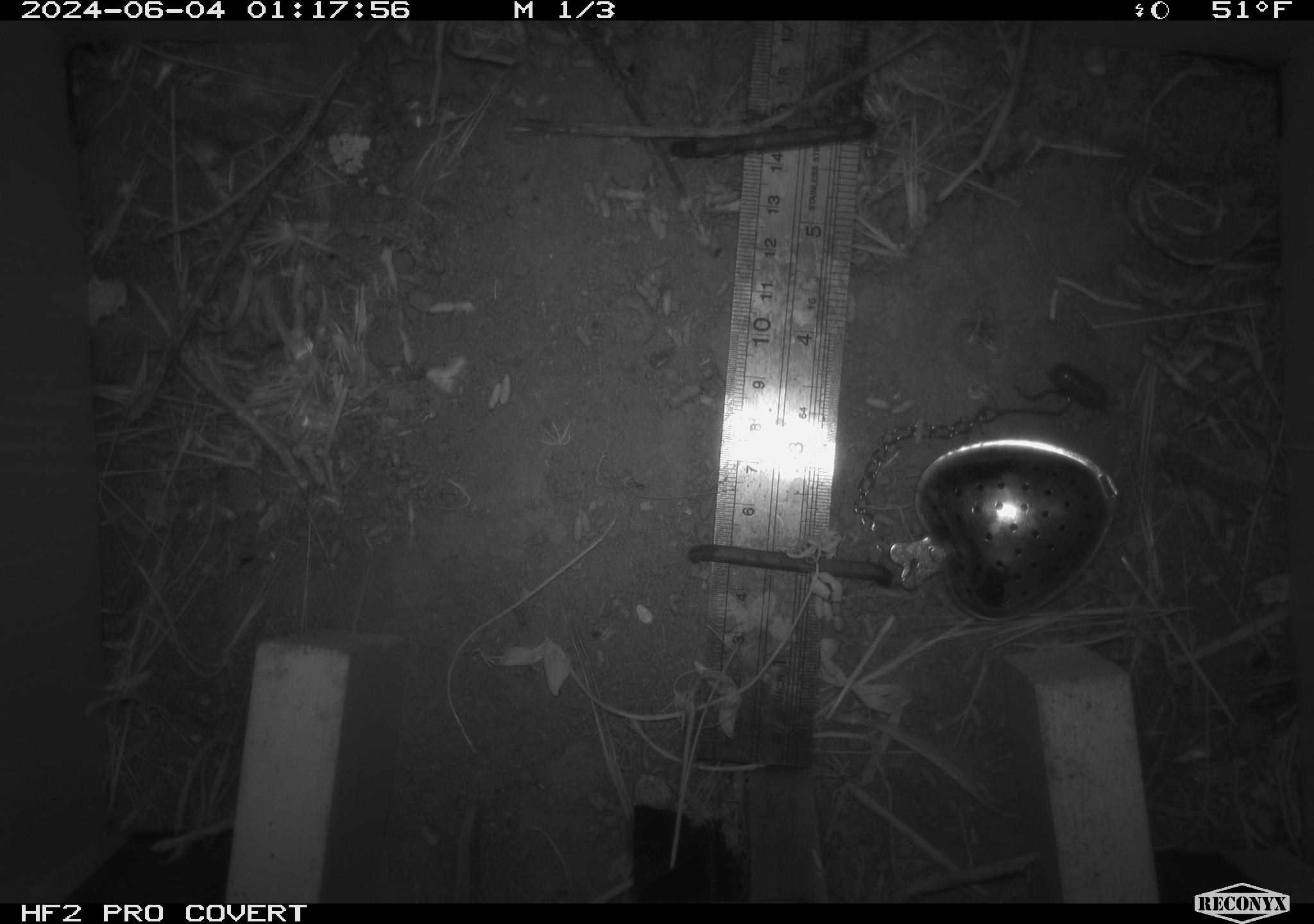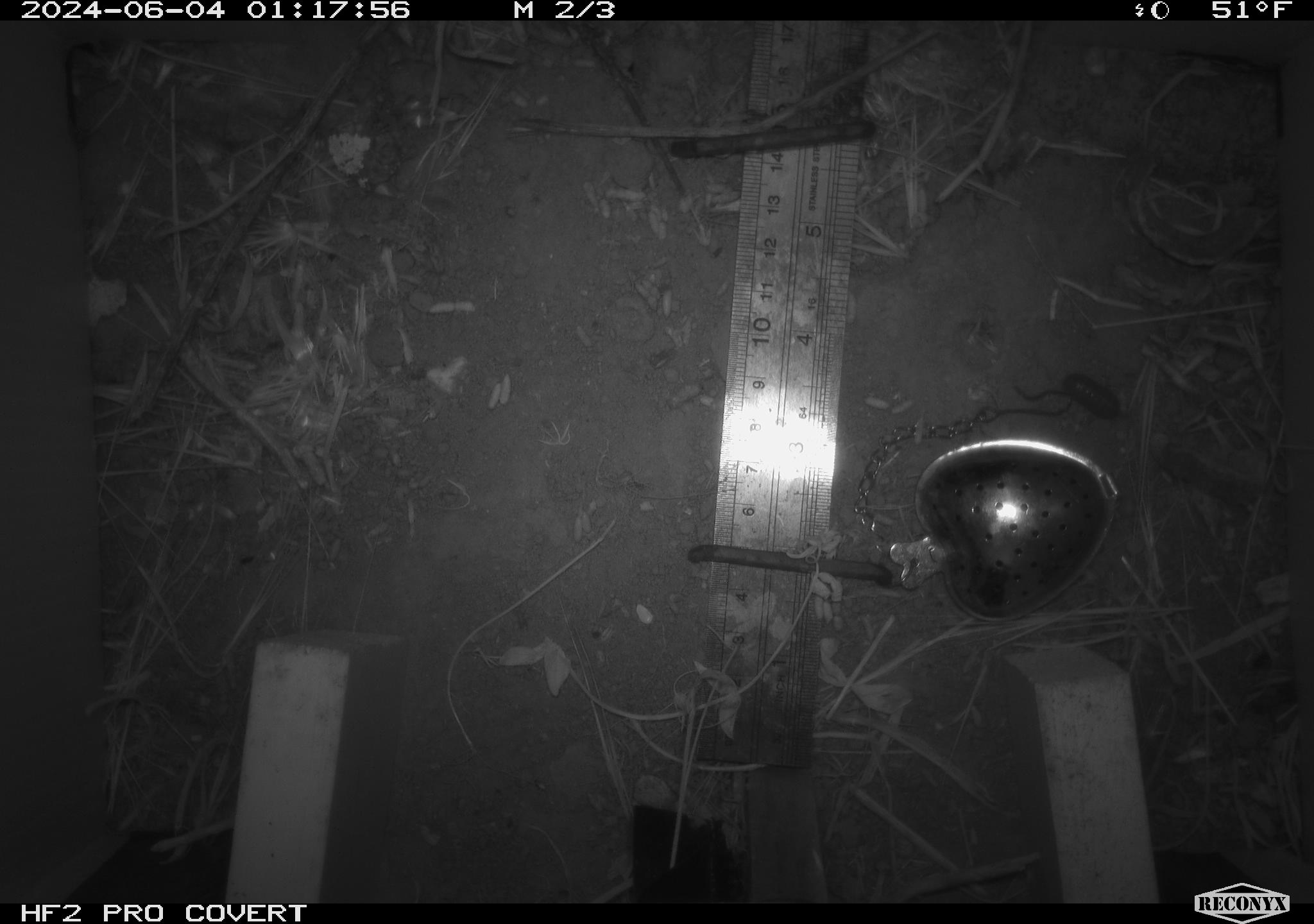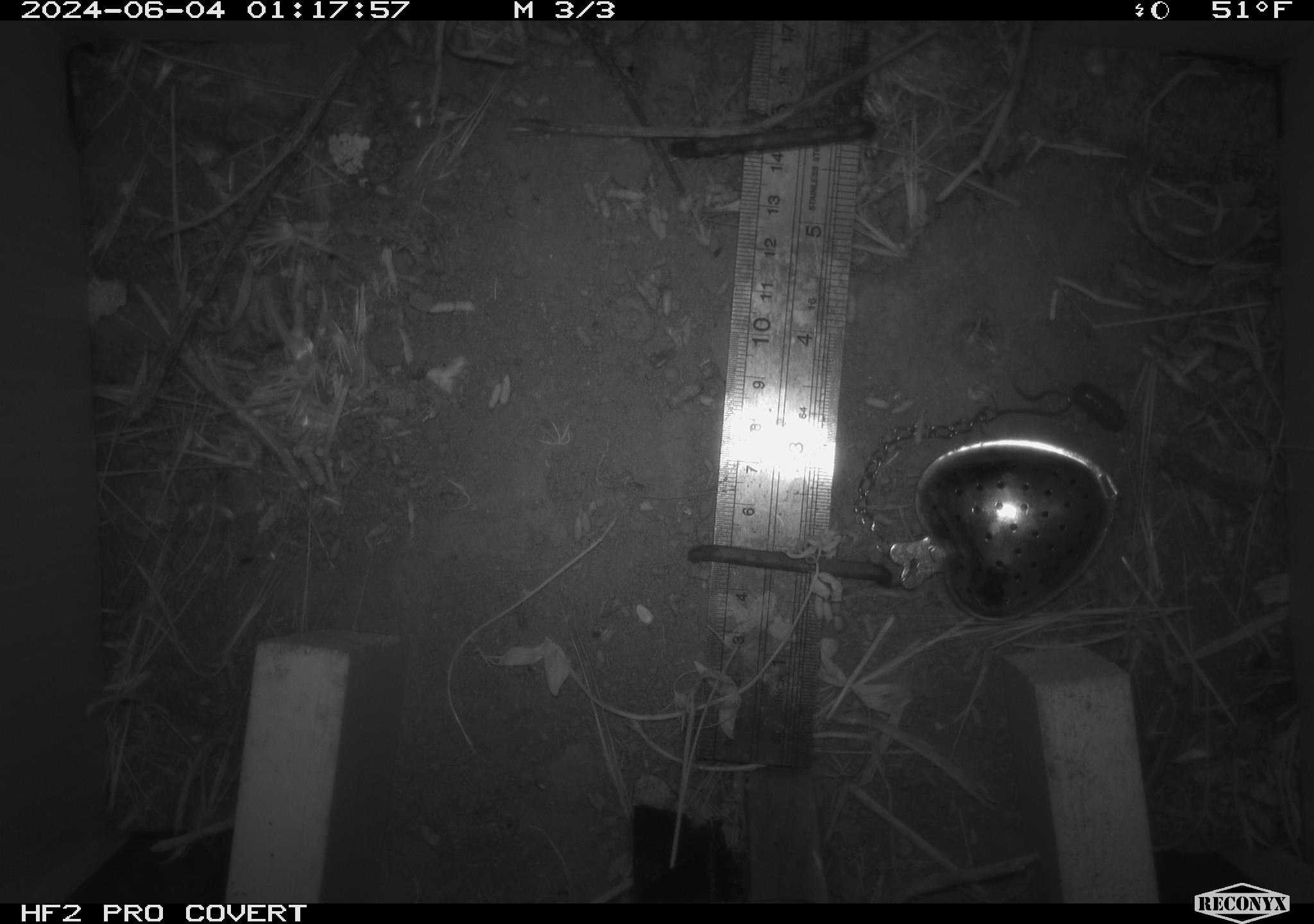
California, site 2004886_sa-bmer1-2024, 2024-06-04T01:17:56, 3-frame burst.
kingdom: Animalia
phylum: Arthropoda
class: Insecta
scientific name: Insecta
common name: insect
Insect (Insecta).